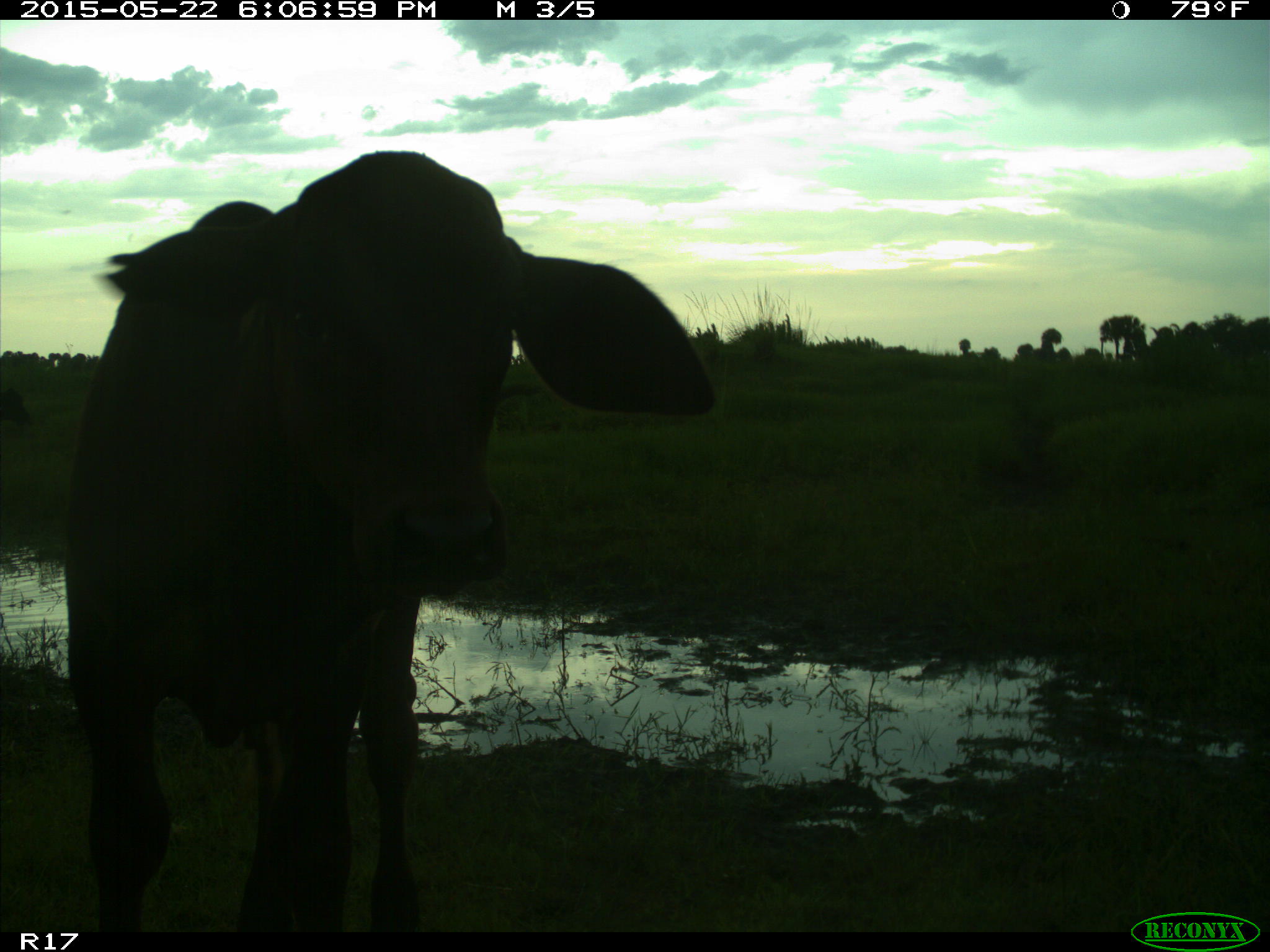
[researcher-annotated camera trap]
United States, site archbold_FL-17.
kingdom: Animalia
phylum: Chordata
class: Mammalia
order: Artiodactyla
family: Bovidae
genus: Bos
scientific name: Bos taurus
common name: domestic cow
Bos taurus (domestic cow).